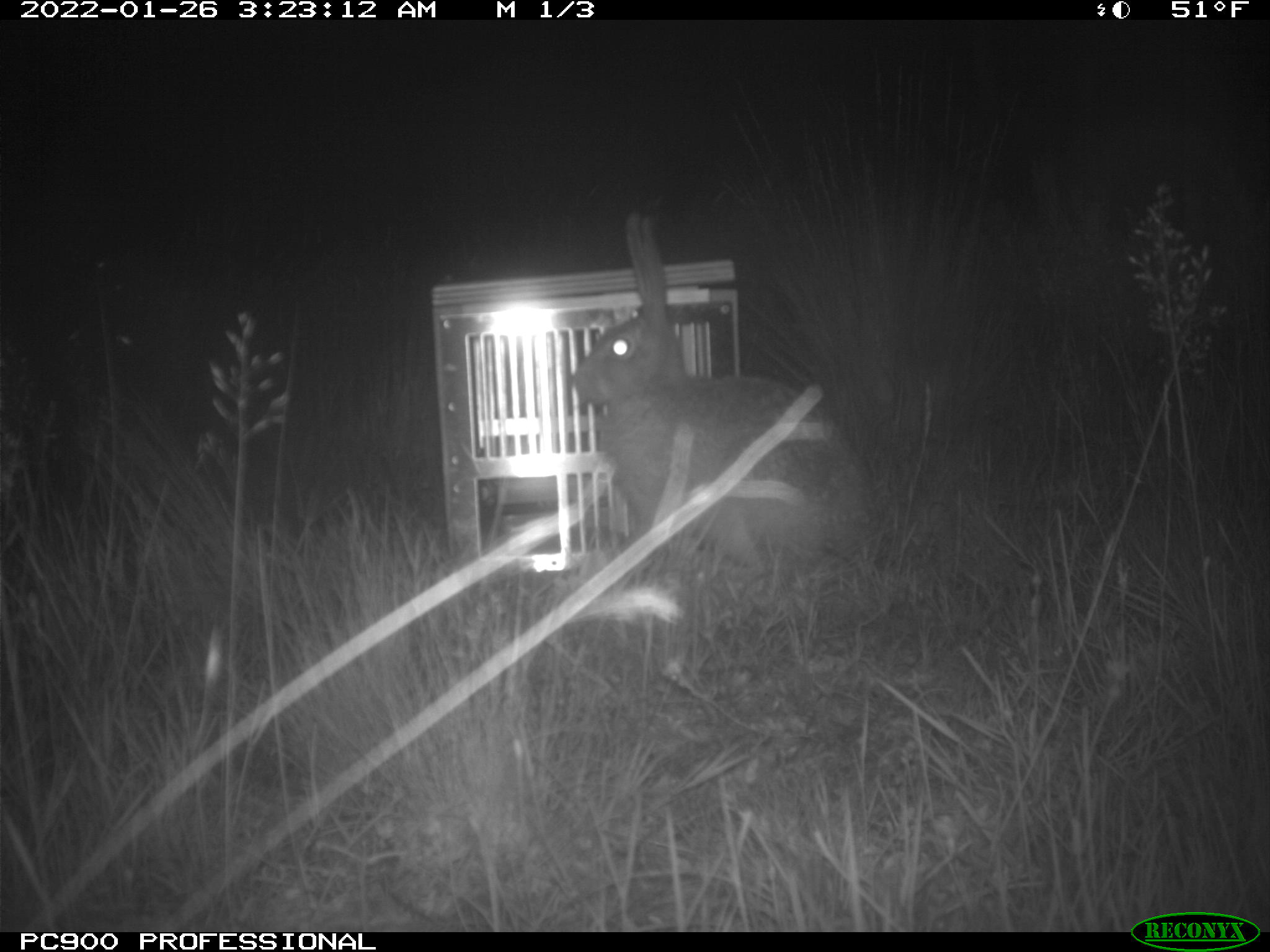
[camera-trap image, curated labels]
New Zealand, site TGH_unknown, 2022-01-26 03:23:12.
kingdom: Animalia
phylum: Chordata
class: Mammalia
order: Lagomorpha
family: Leporidae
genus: Lepus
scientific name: Lepus europaeus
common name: brown hare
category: hare